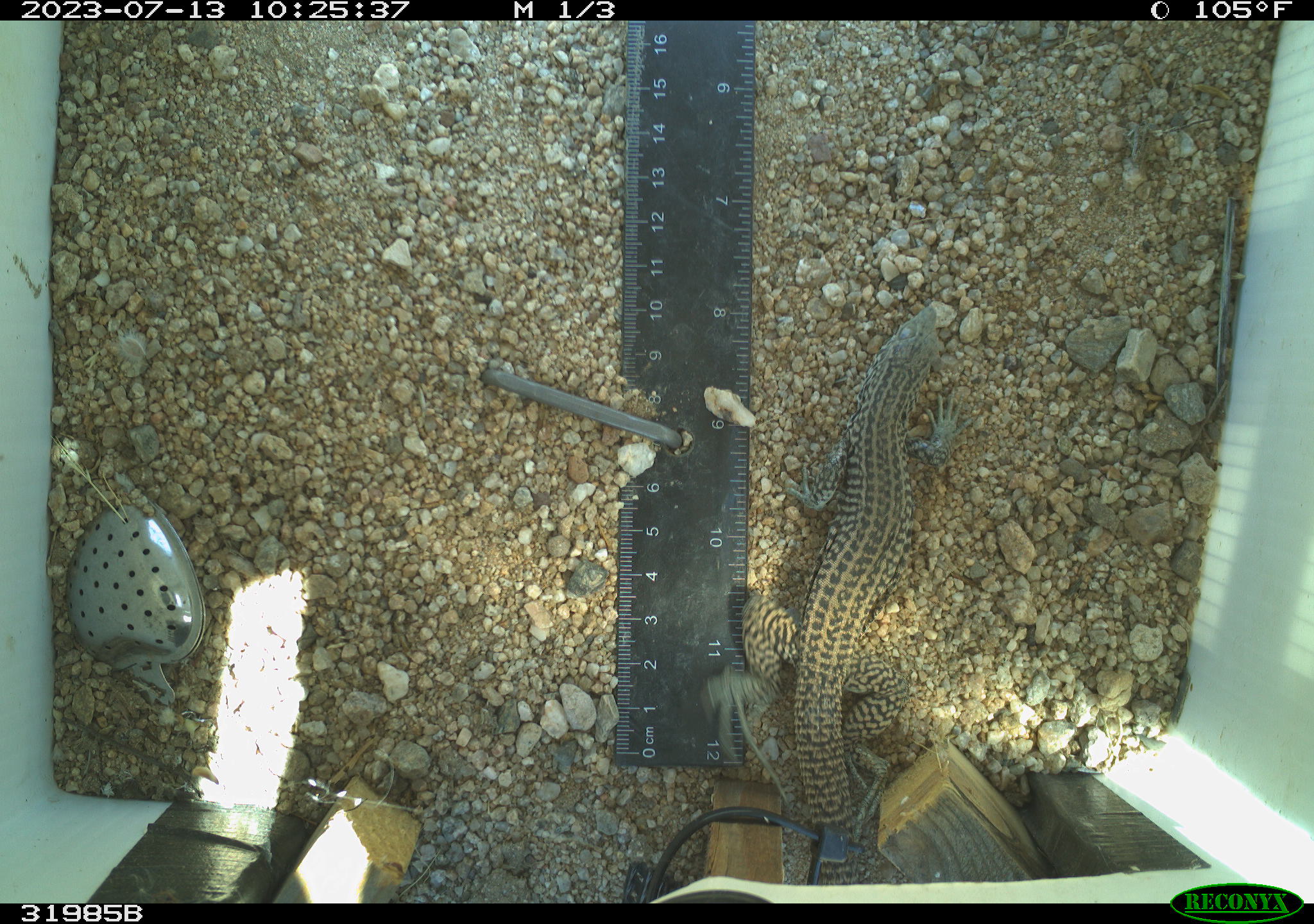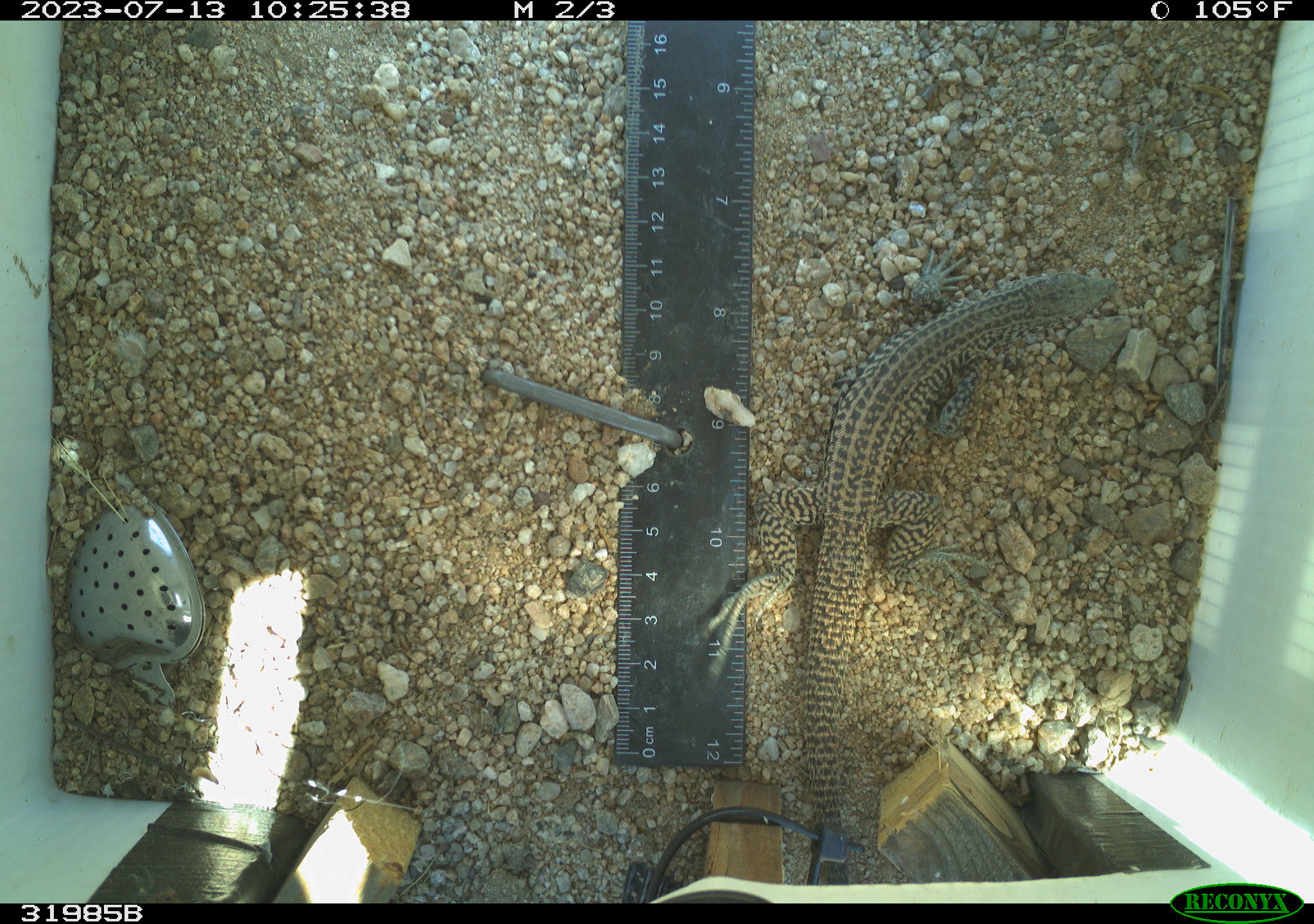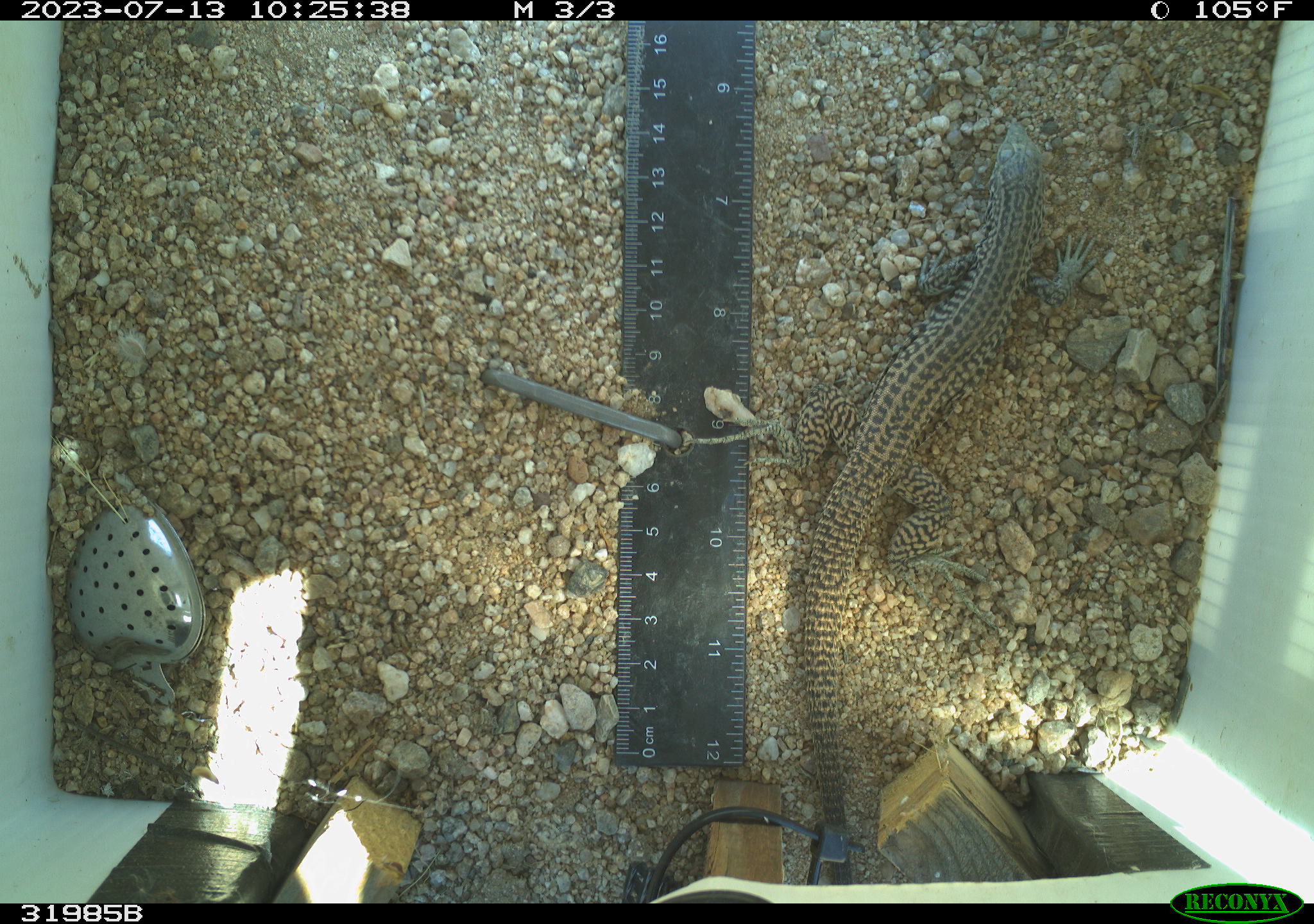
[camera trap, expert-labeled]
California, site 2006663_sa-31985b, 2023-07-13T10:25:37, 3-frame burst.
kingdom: Animalia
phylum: Chordata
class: Reptilia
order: Squamata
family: Teiidae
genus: Aspidoscelis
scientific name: Aspidoscelis tigris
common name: western whiptail